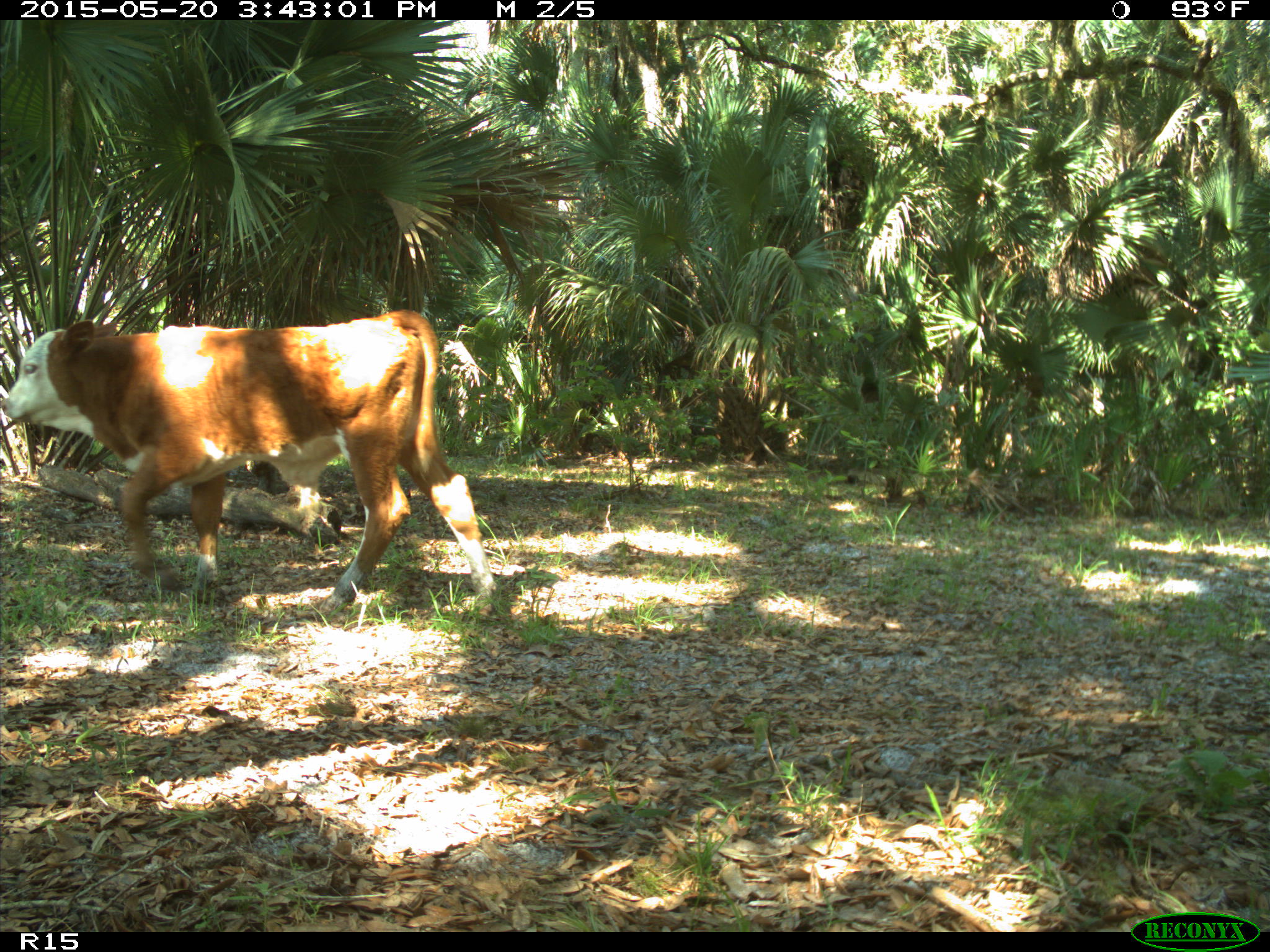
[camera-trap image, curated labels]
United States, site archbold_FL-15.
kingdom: Animalia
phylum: Chordata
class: Mammalia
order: Artiodactyla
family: Bovidae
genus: Bos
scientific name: Bos taurus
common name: domestic cow